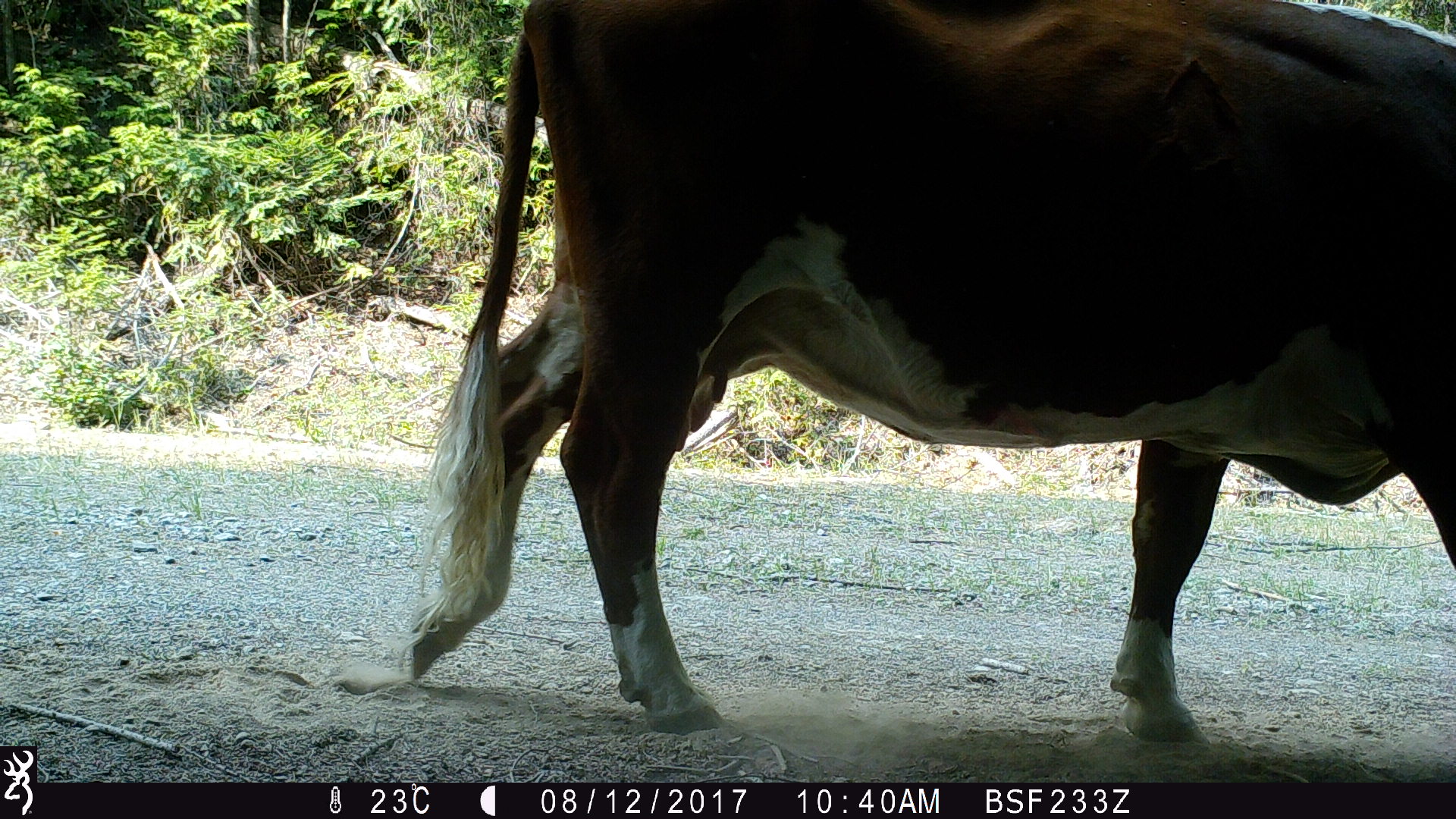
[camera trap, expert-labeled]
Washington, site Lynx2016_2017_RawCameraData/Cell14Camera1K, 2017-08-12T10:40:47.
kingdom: Animalia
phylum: Chordata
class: Mammalia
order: Artiodactyla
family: Bovidae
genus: Bos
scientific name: Bos taurus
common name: domestic cattle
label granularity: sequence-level